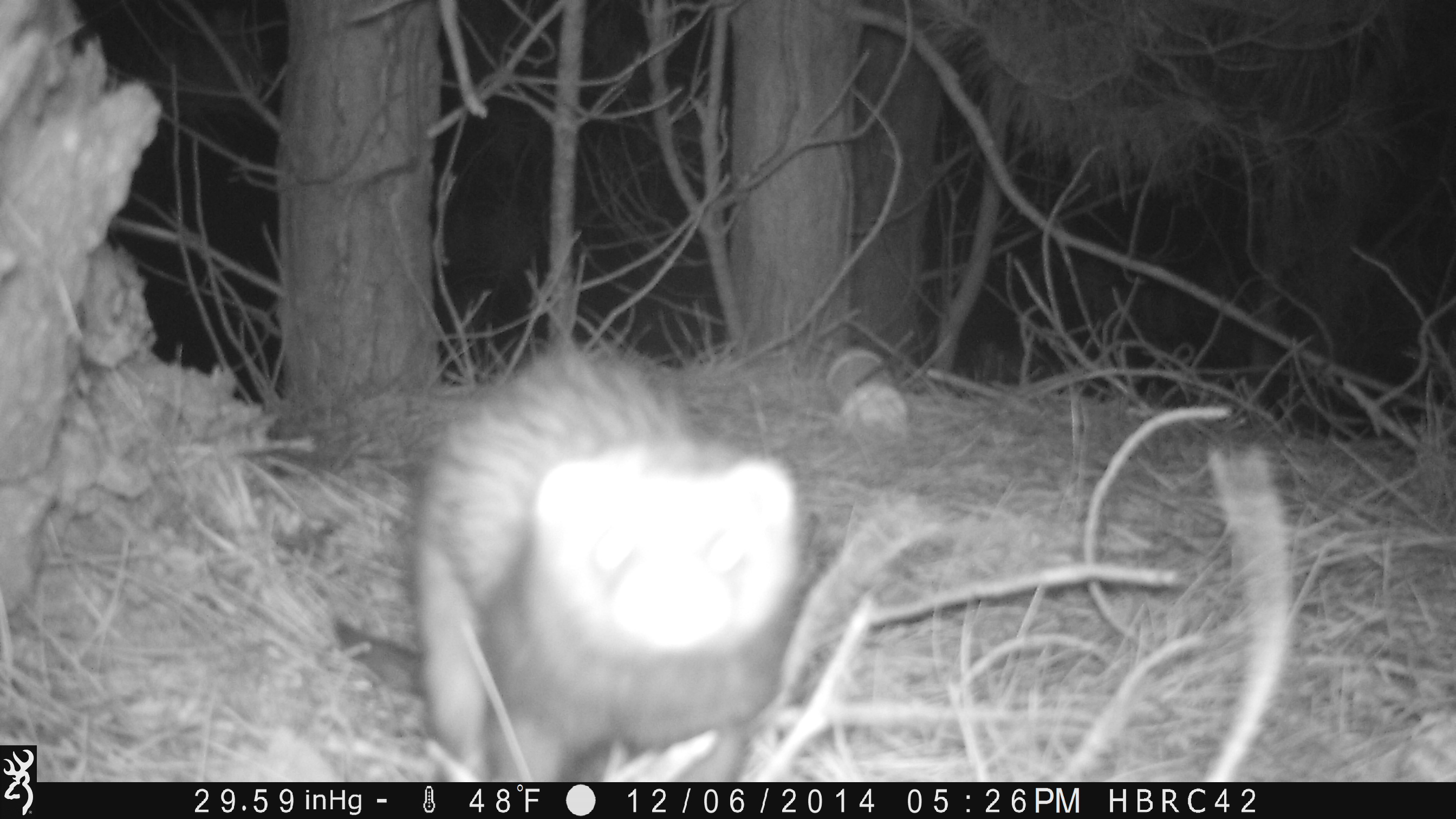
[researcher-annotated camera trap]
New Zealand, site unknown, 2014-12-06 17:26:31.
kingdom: Animalia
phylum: Chordata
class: Mammalia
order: Carnivora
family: Mustelidae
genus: Mustela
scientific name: Mustela furo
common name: ferret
Ferret (Mustela furo).